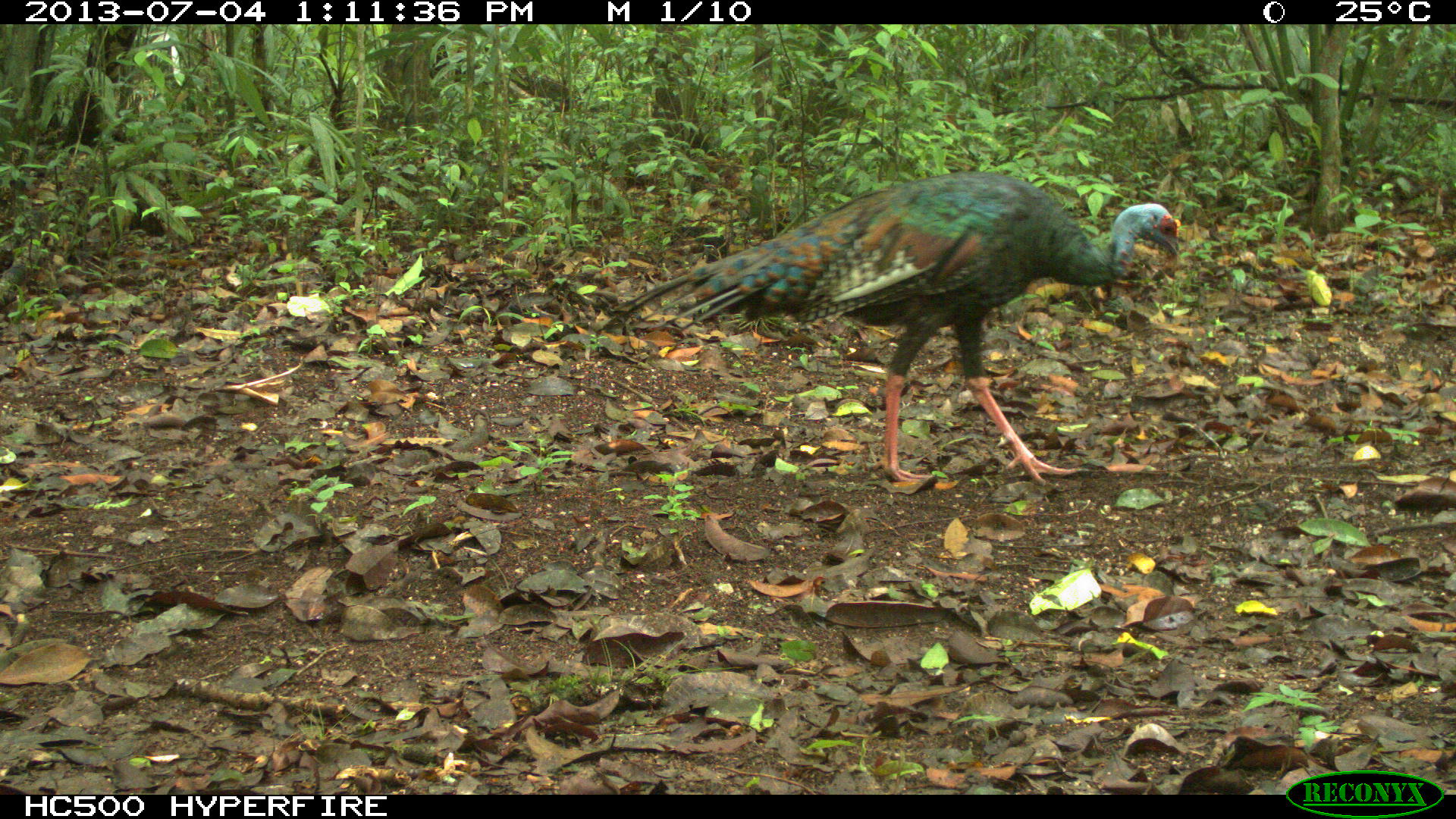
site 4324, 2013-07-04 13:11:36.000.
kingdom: Animalia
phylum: Chordata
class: Aves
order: Galliformes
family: Phasianidae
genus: Meleagris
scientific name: Meleagris ocellata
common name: ocellated turkey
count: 1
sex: female